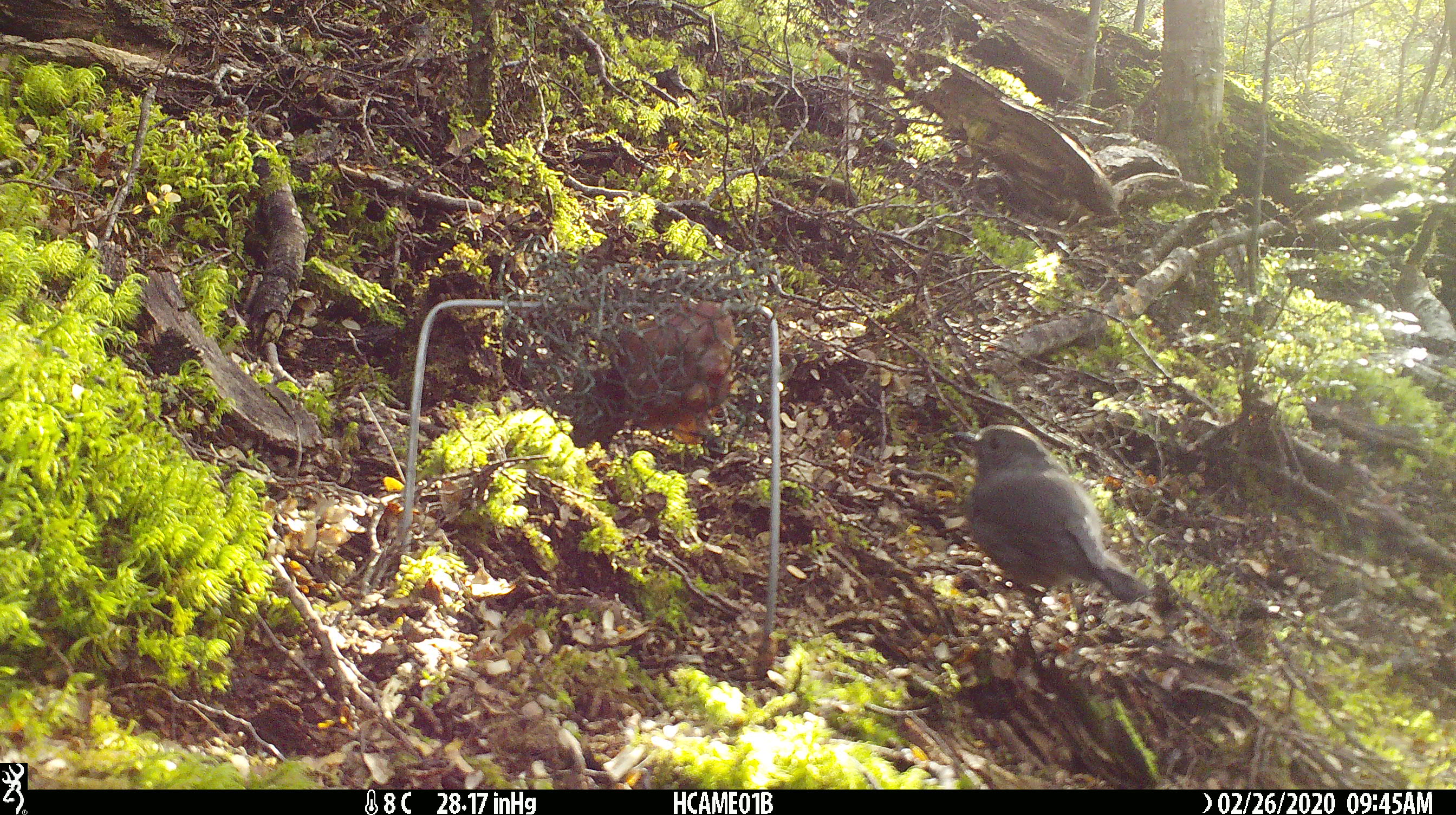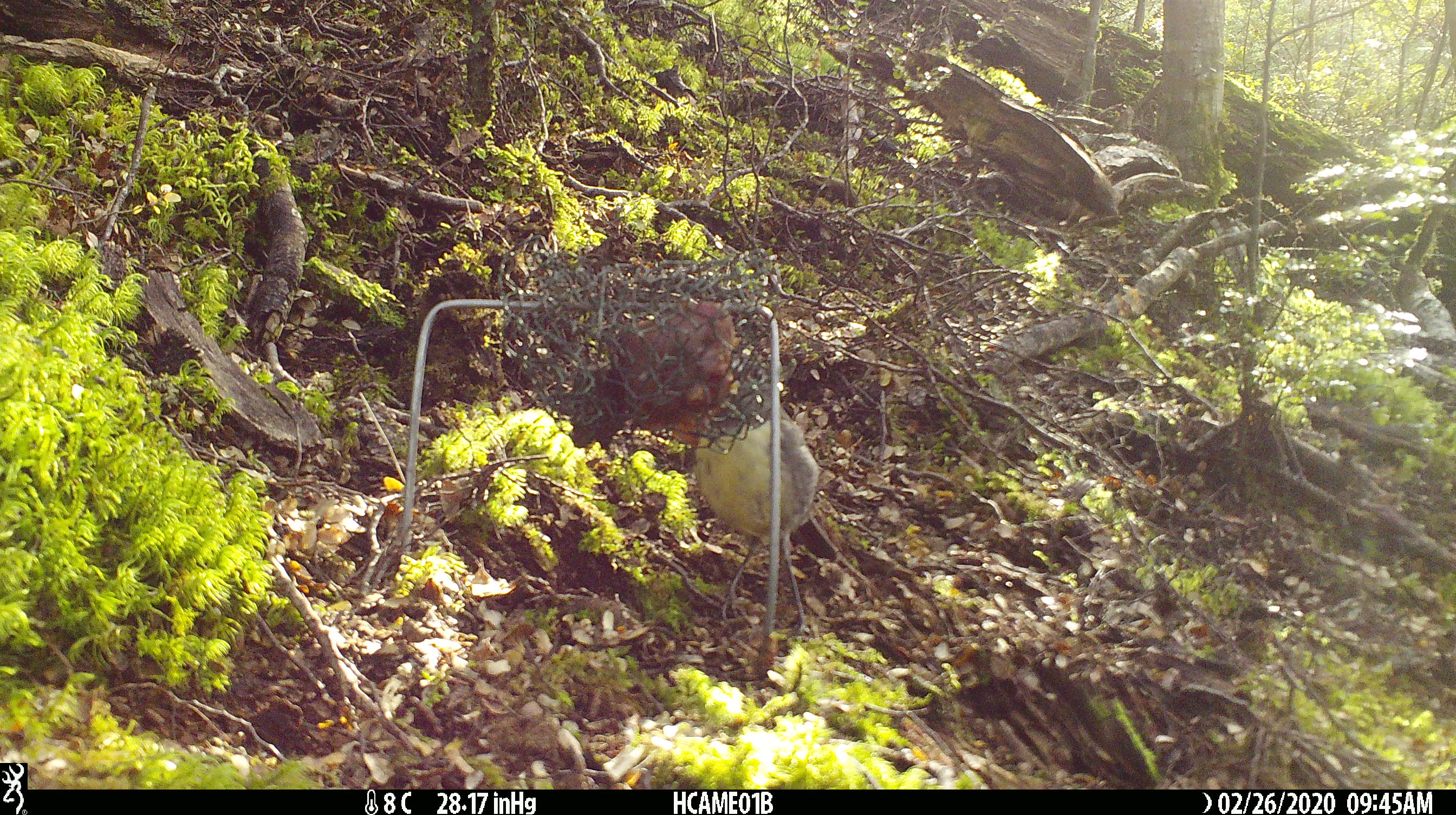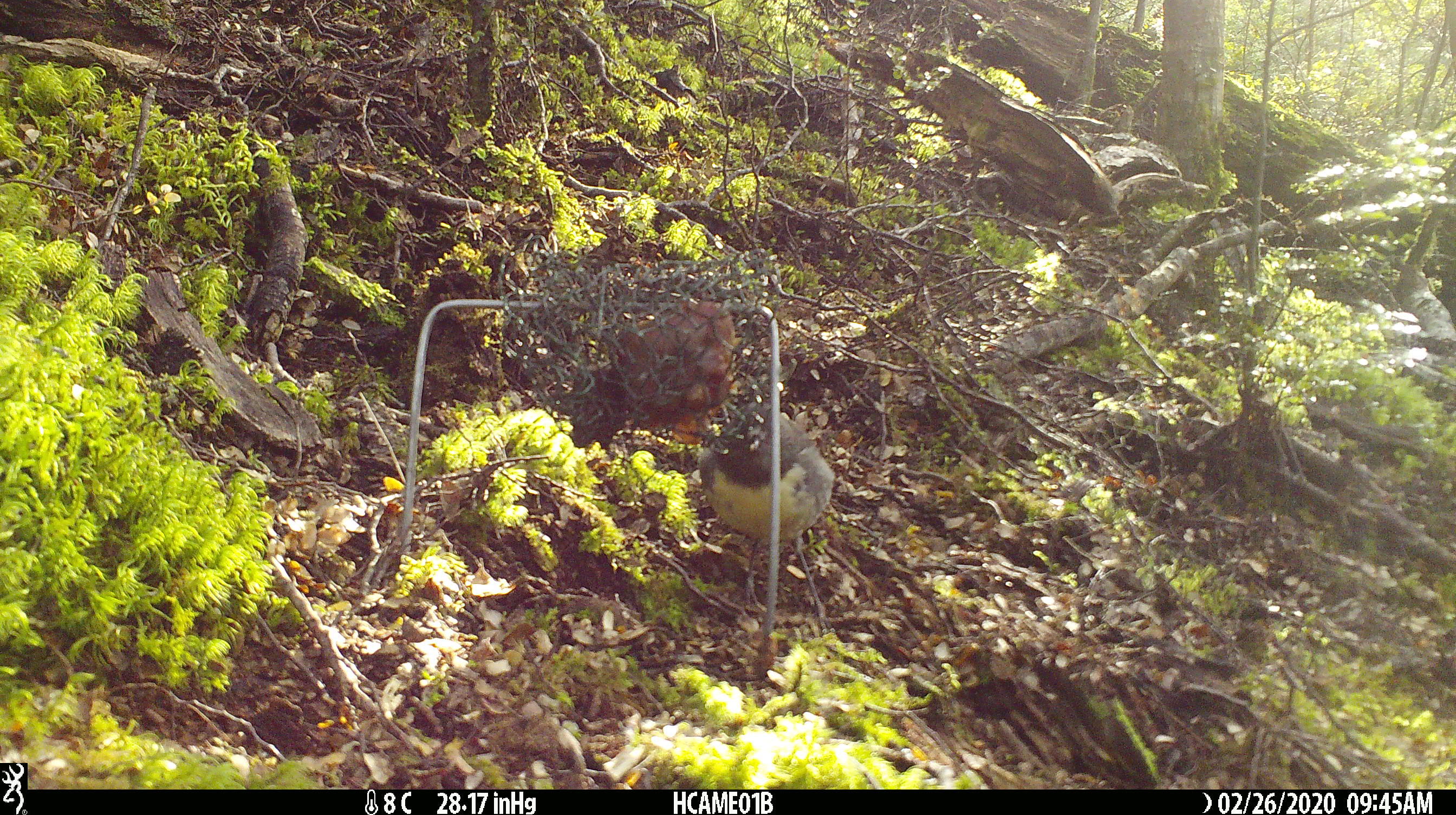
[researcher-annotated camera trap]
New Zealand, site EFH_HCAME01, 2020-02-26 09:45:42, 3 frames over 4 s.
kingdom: Animalia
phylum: Chordata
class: Aves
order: Passeriformes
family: Petroicidae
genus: Petroica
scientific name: Petroica australis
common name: new zealand robin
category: robin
Robin (new zealand robin) (Petroica australis).